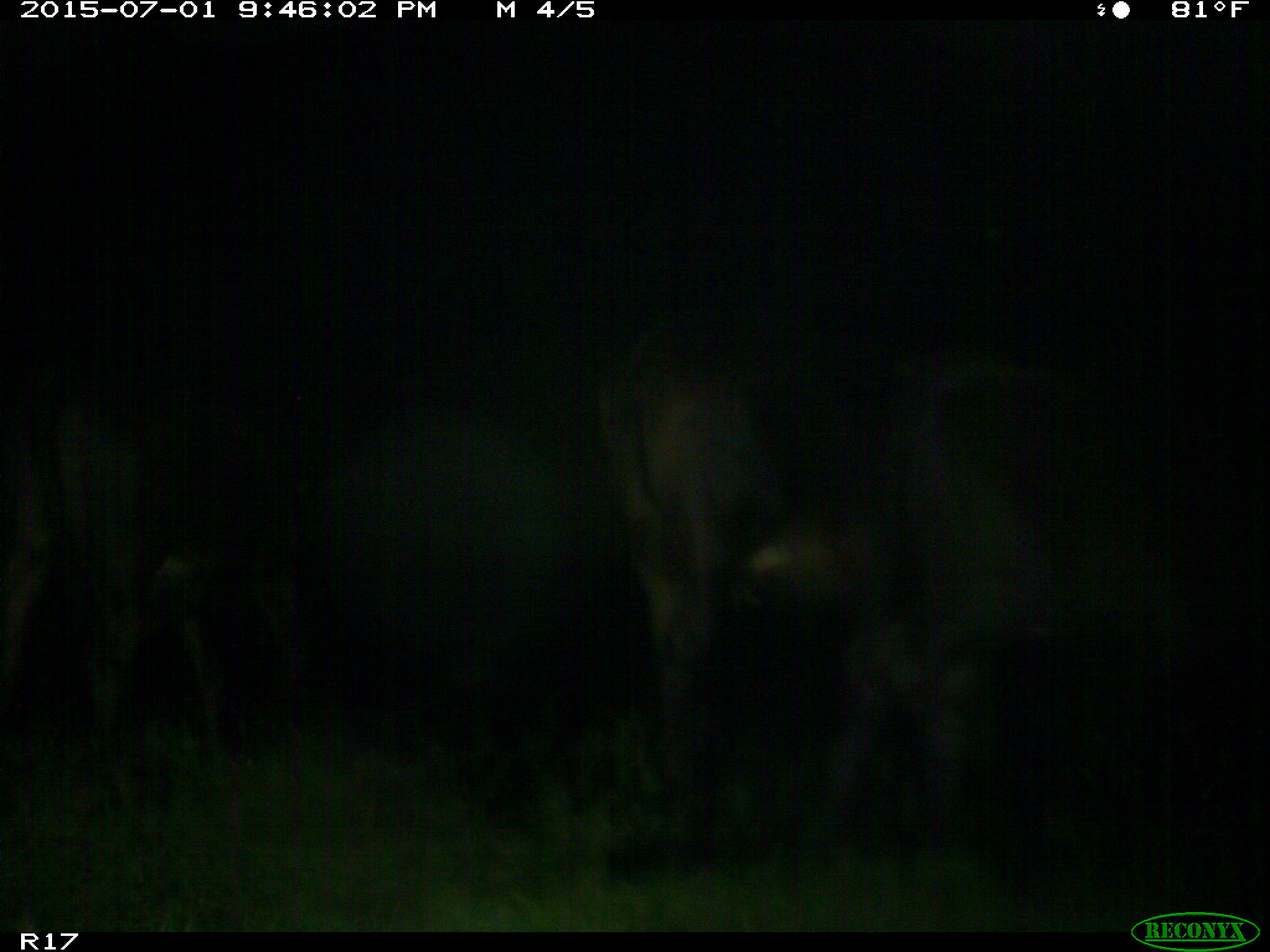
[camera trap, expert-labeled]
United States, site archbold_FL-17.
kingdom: Animalia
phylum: Chordata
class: Mammalia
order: Artiodactyla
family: Bovidae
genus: Bos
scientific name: Bos taurus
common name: domestic cow